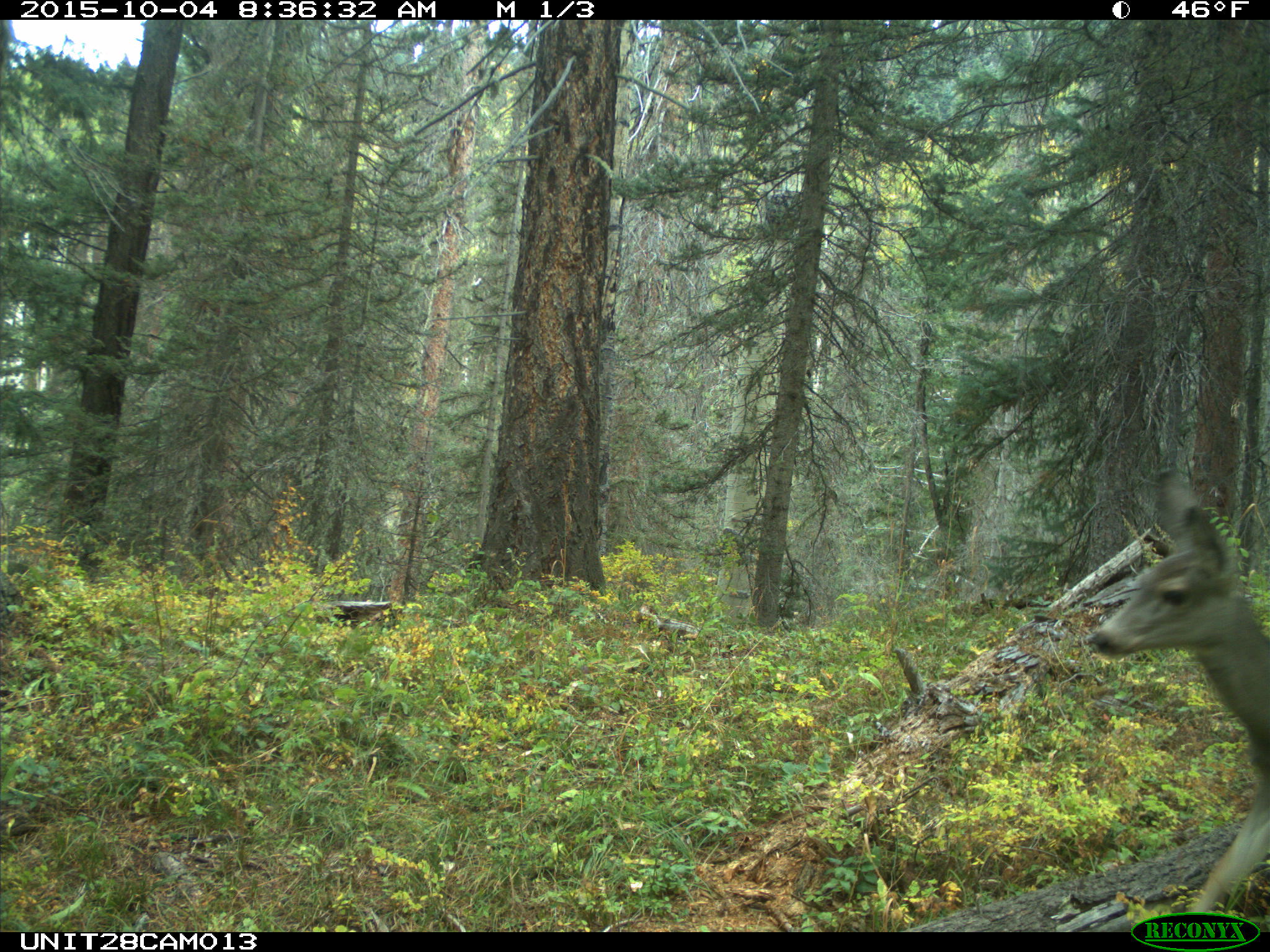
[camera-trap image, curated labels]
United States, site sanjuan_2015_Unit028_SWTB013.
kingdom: Animalia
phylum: Chordata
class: Mammalia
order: Artiodactyla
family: Cervidae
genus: Odocoileus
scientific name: Odocoileus hemionus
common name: mule deer